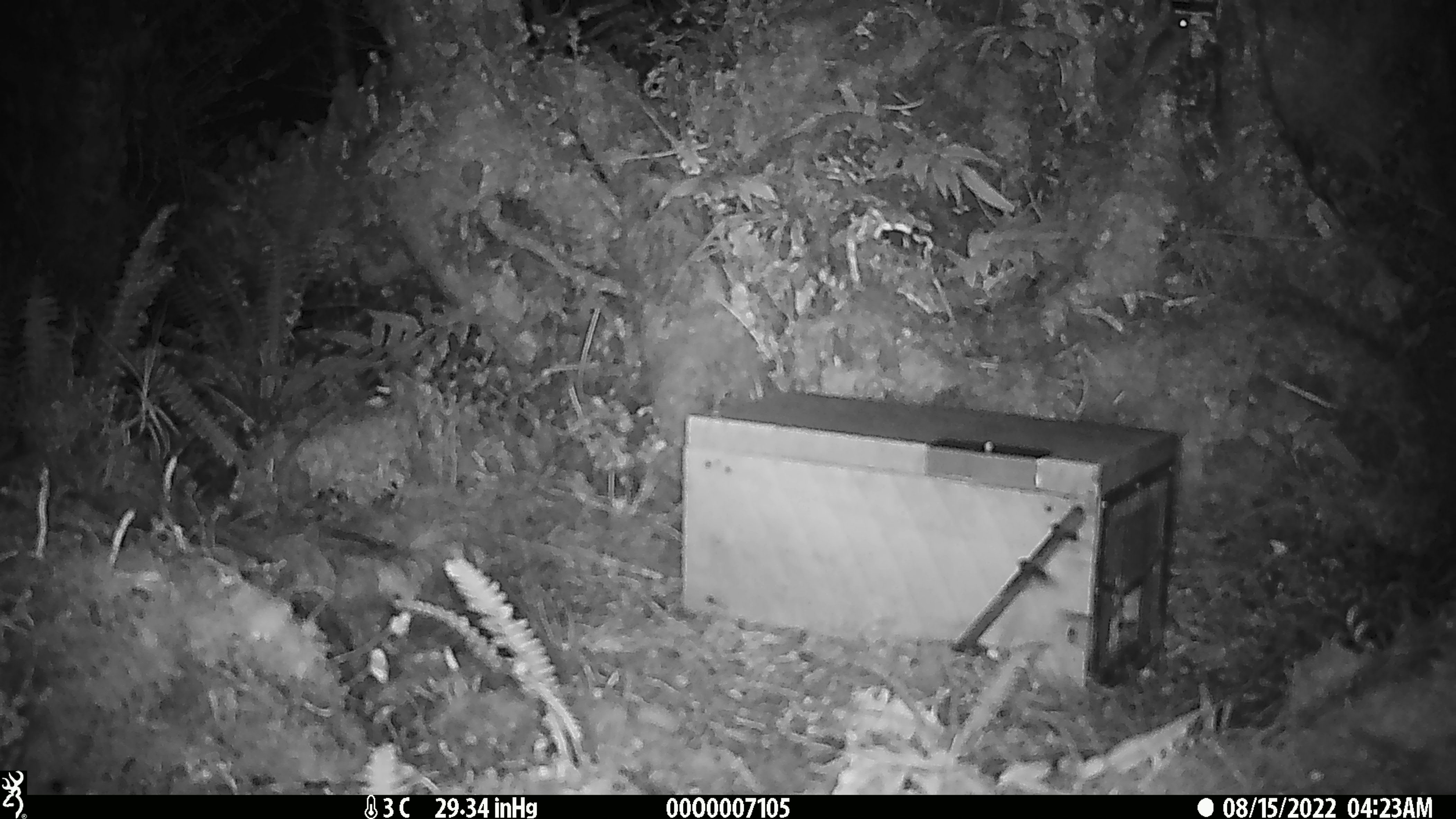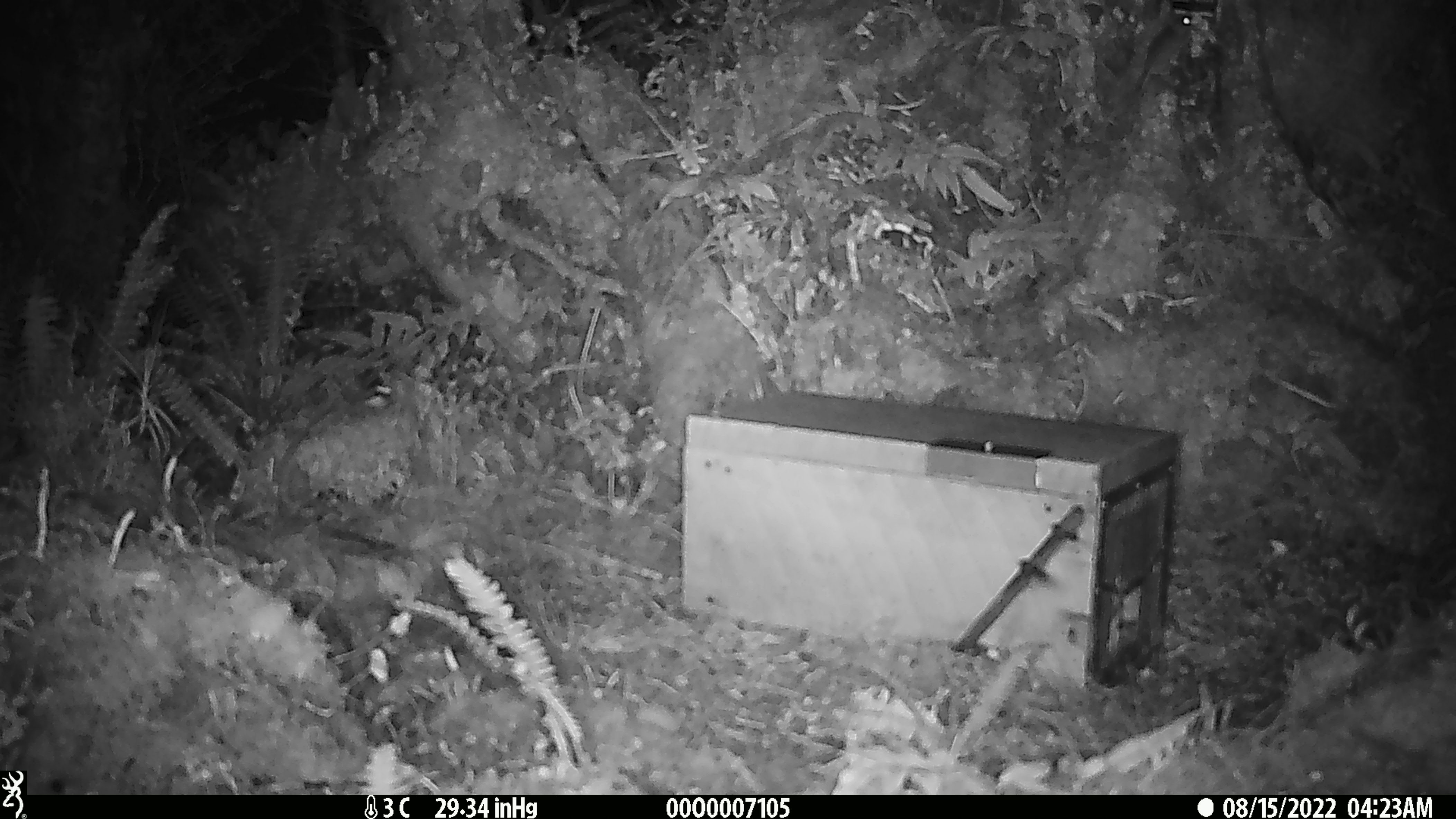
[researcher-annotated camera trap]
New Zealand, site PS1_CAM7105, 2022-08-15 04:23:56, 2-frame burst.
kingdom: Animalia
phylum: Chordata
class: Mammalia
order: Rodentia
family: Muridae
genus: Mus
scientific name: Mus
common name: mouse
Mouse (Mus).